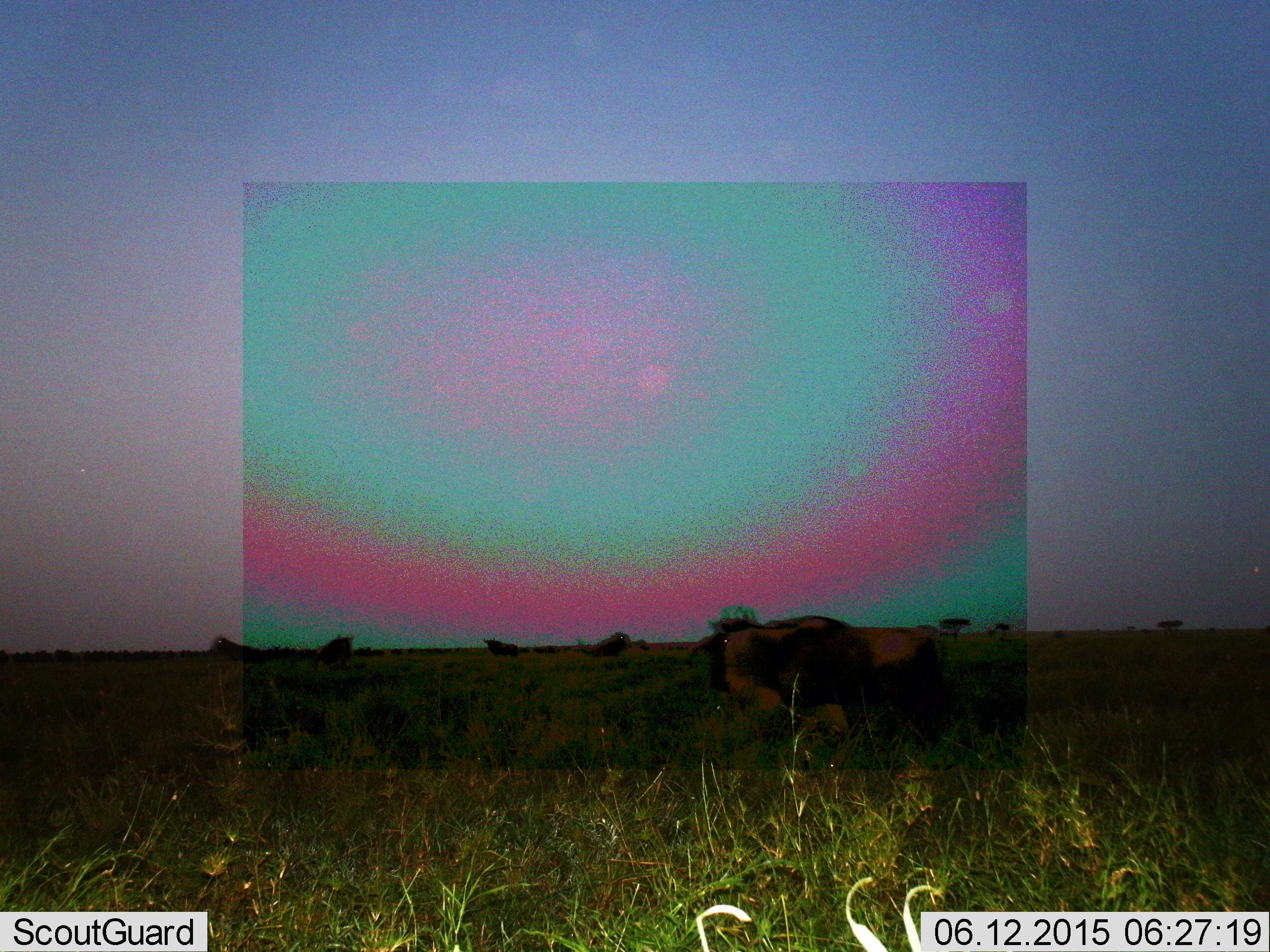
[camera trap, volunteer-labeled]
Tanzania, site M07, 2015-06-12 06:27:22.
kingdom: Animalia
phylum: Chordata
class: Mammalia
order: Artiodactyla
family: Bovidae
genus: Connochaetes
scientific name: Connochaetes taurinus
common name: blue wildebeest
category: wildebeest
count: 3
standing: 78%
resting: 0%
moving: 22%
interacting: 0%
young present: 0%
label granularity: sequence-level